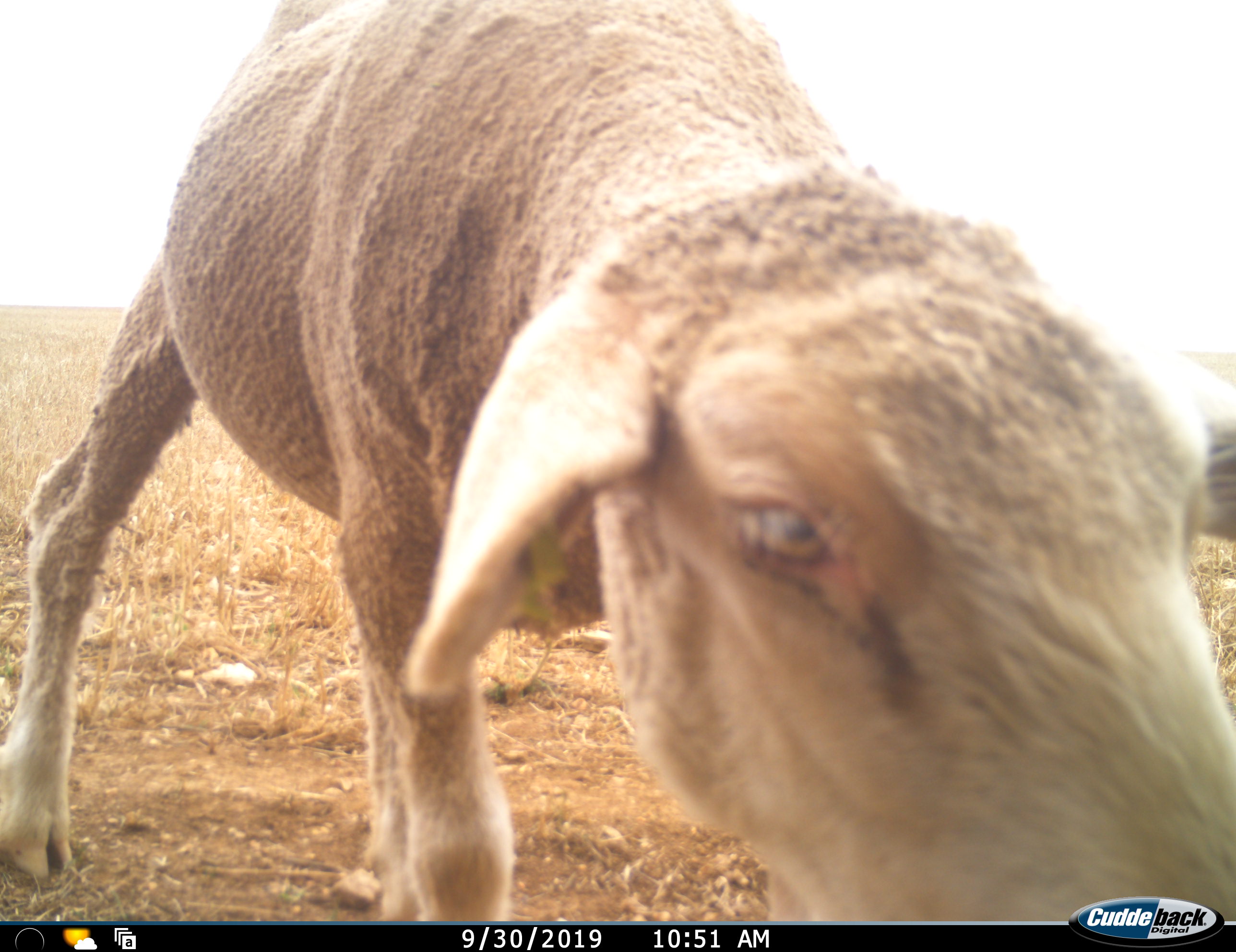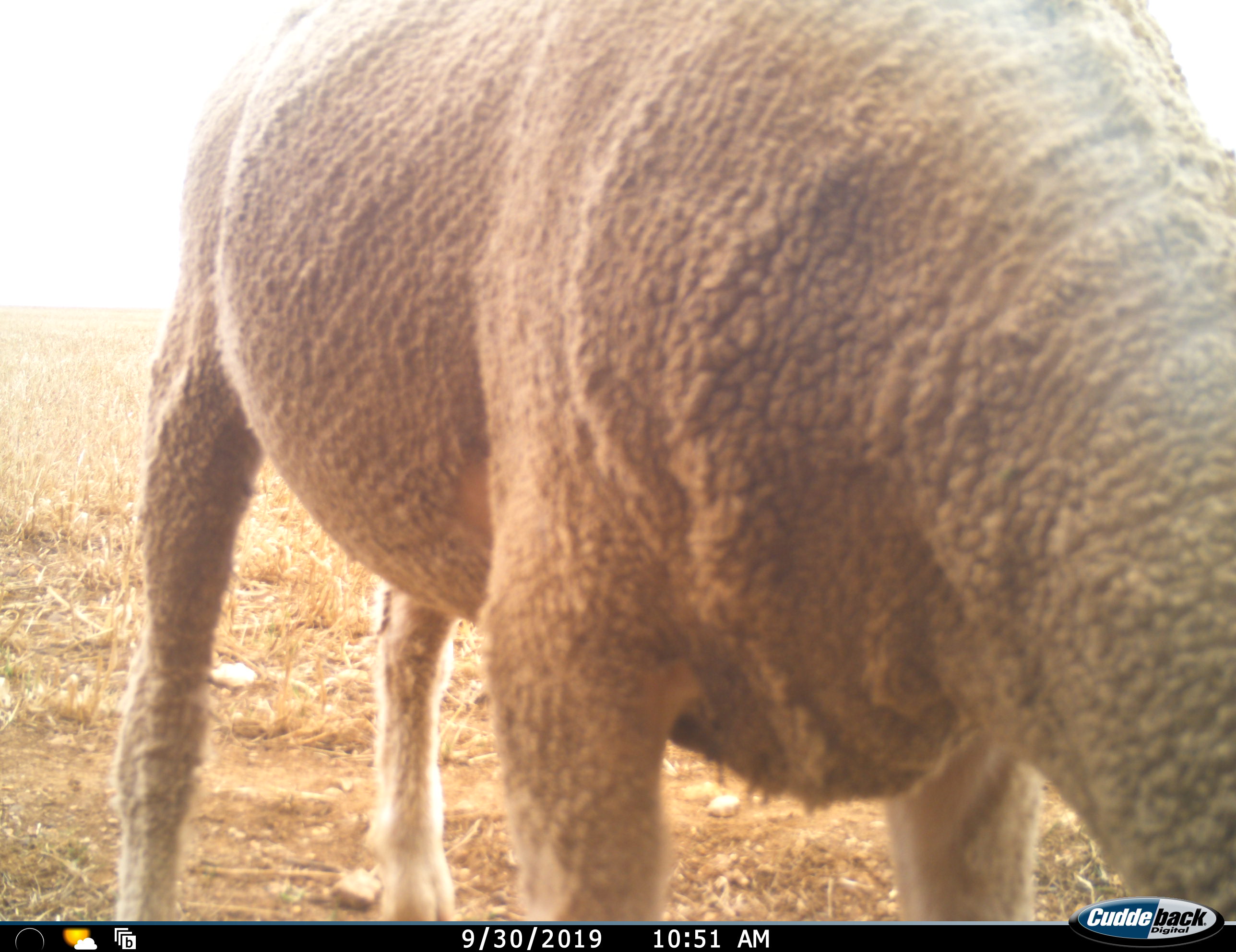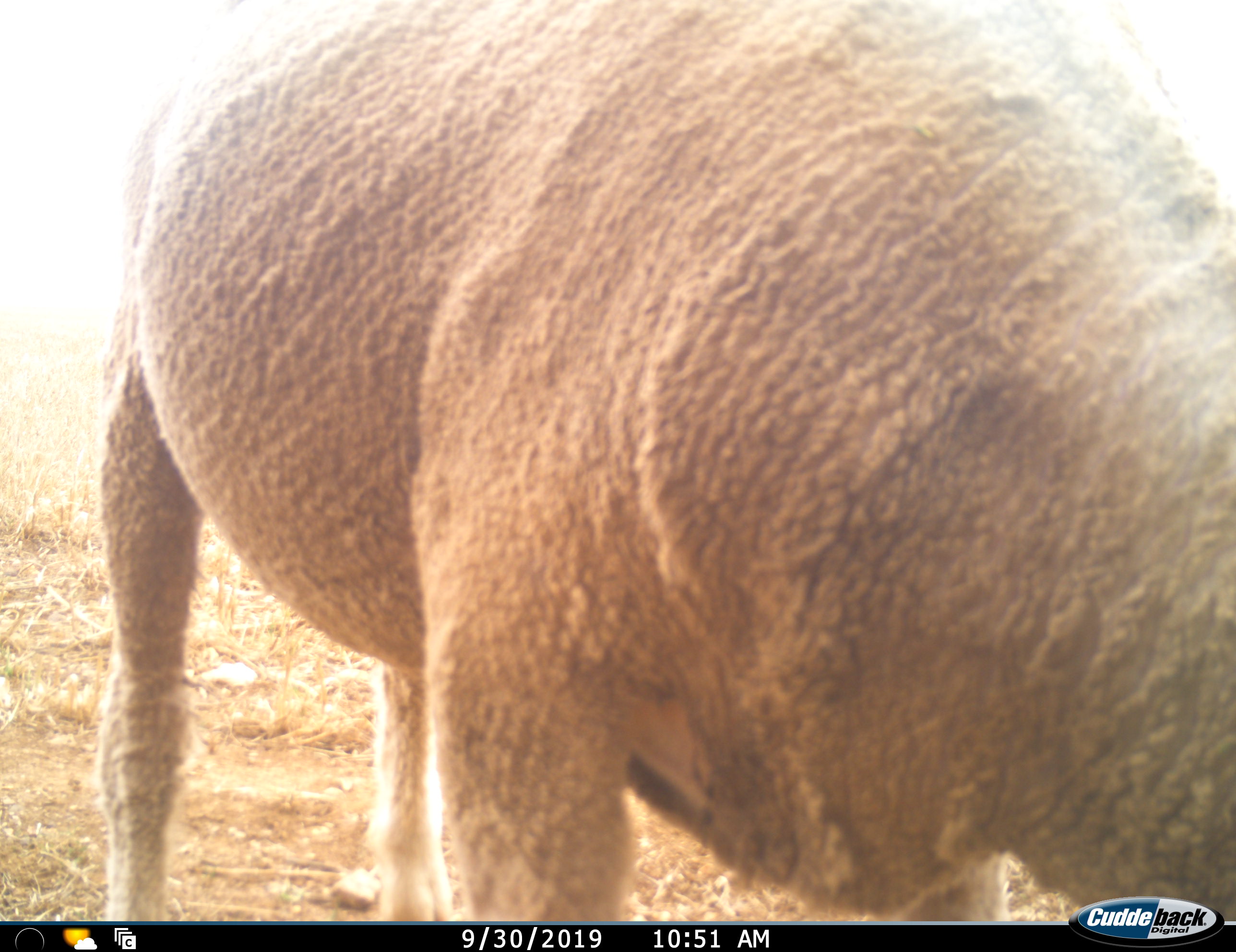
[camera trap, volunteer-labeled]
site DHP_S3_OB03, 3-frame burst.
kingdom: Animalia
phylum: Chordata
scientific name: Vertebrata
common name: domestic animal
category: domesticanimal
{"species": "domesticanimal (domestic animal) (Vertebrata)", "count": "1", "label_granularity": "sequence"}